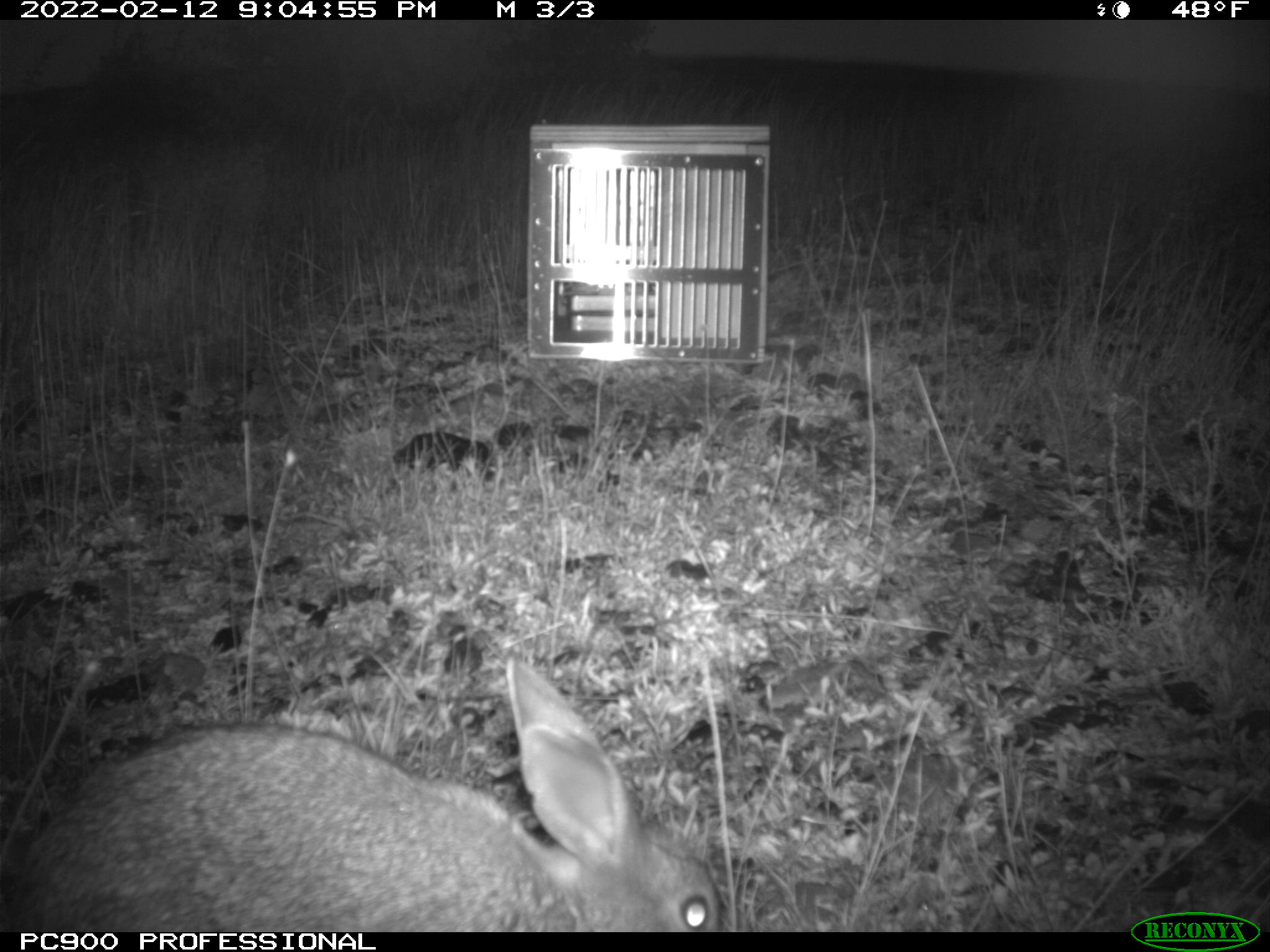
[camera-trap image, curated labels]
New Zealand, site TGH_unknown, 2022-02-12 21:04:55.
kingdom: Animalia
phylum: Chordata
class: Mammalia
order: Lagomorpha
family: Leporidae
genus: Oryctolagus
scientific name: Oryctolagus cuniculus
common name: european rabbit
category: rabbit